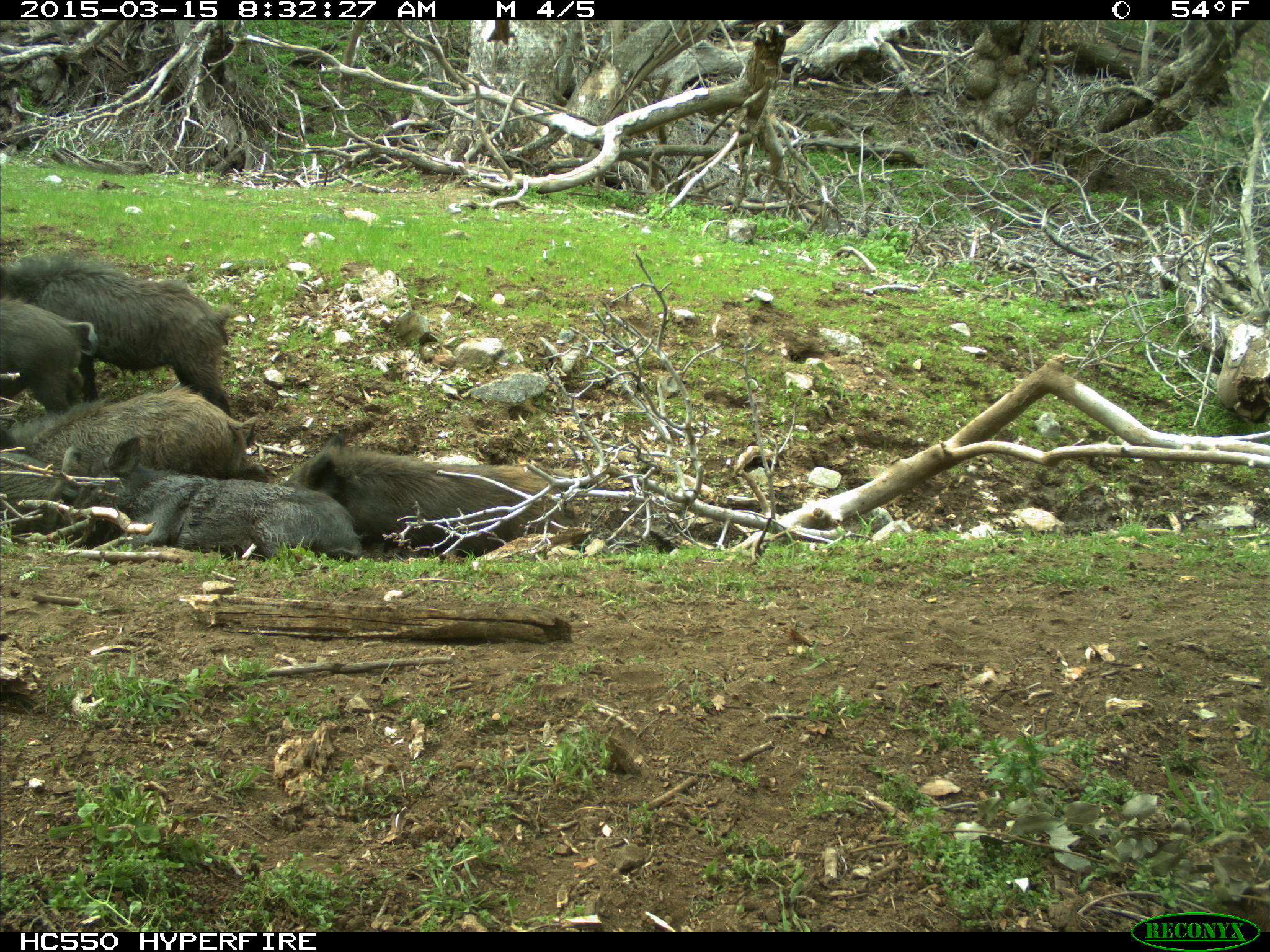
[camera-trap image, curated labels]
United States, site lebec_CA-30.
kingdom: Animalia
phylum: Chordata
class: Mammalia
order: Artiodactyla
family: Suidae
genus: Sus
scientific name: Sus scrofa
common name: wild boar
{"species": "Sus scrofa (wild boar)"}